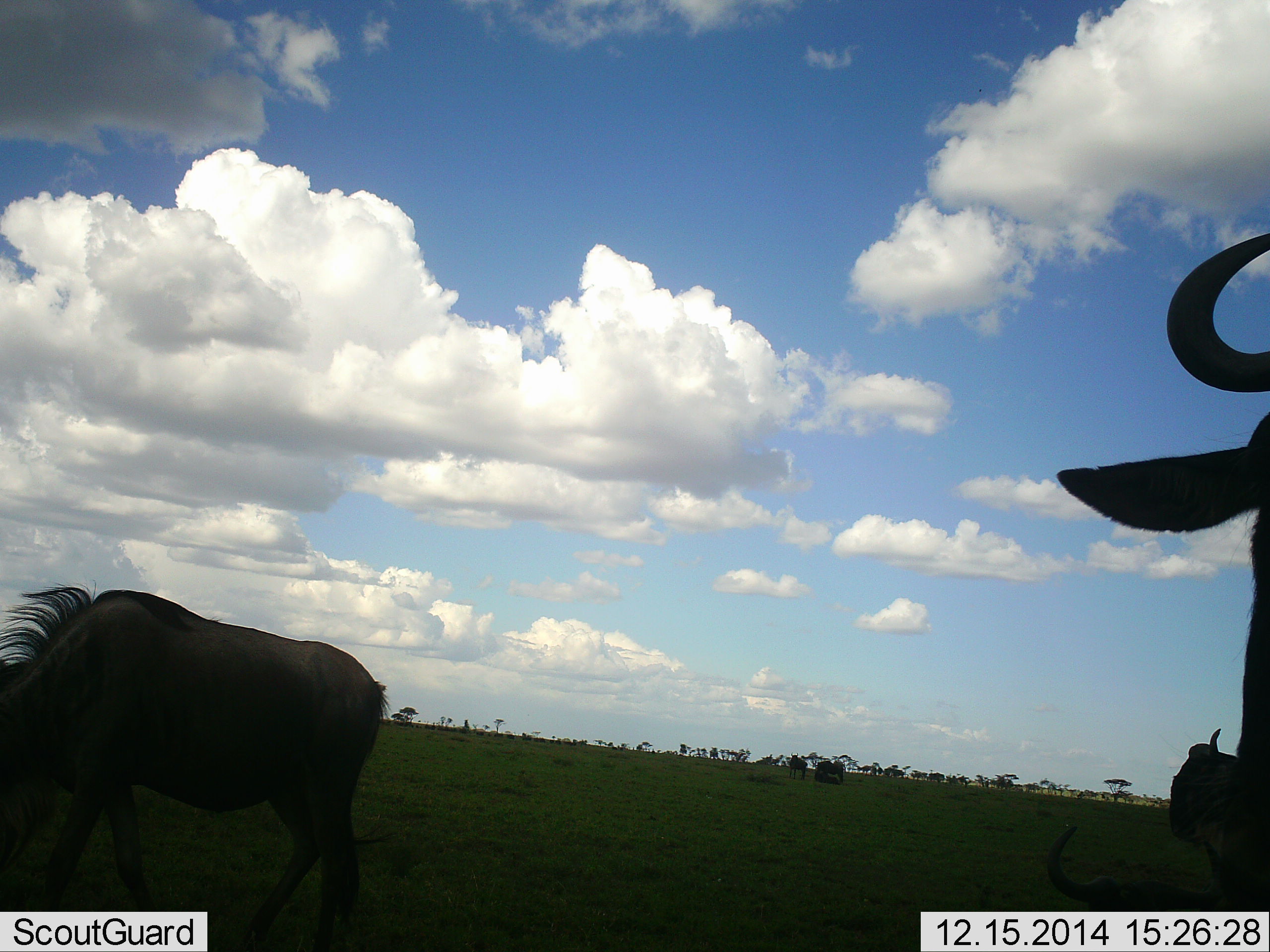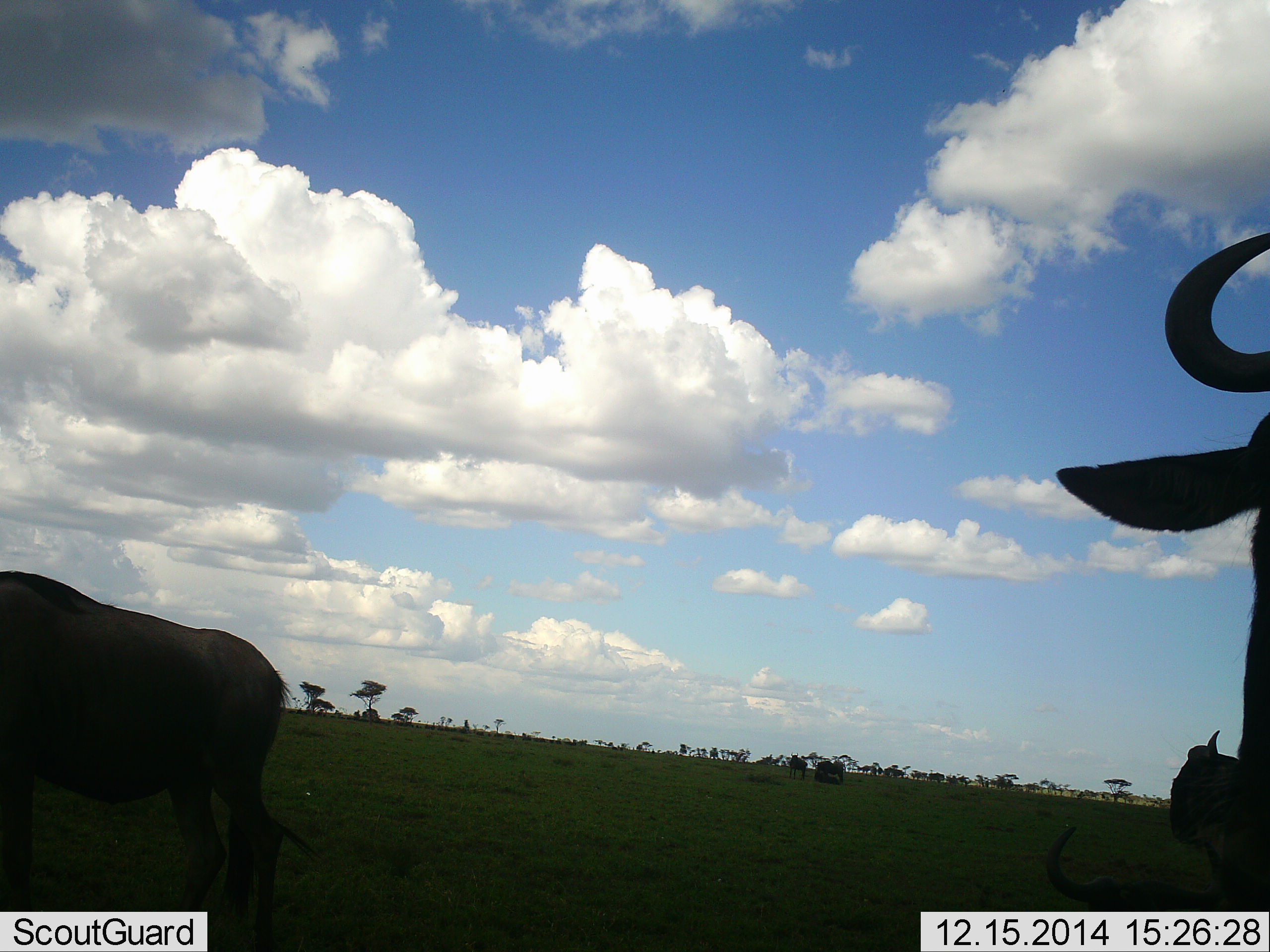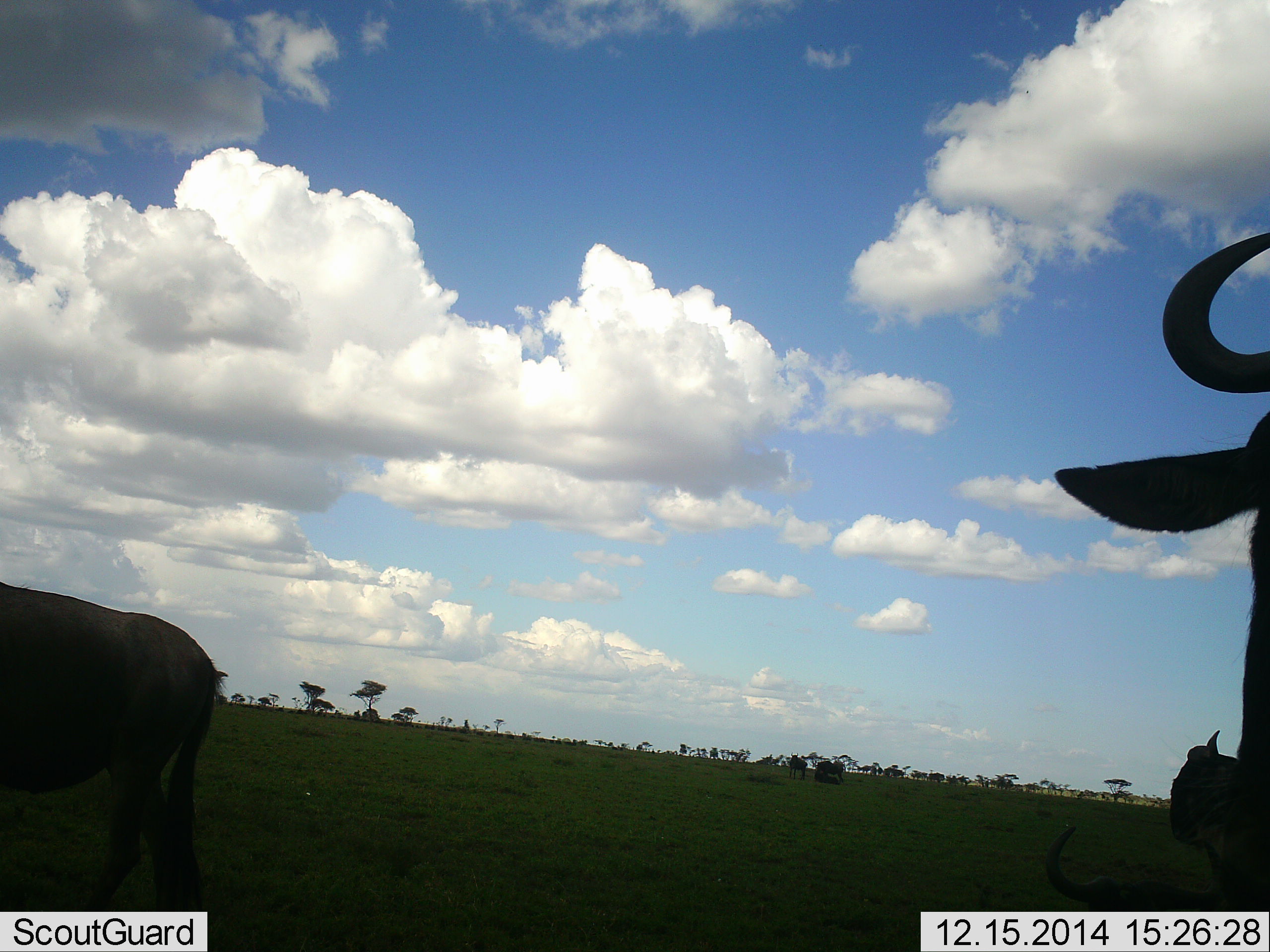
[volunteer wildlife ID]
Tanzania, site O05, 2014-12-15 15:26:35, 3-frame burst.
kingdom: Animalia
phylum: Chordata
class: Mammalia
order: Artiodactyla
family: Bovidae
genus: Connochaetes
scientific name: Connochaetes taurinus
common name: blue wildebeest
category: wildebeest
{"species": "wildebeest (blue wildebeest) (Connochaetes taurinus)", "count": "4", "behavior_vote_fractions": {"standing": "100%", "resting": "30%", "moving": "50%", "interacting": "0%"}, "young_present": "0%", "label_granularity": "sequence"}